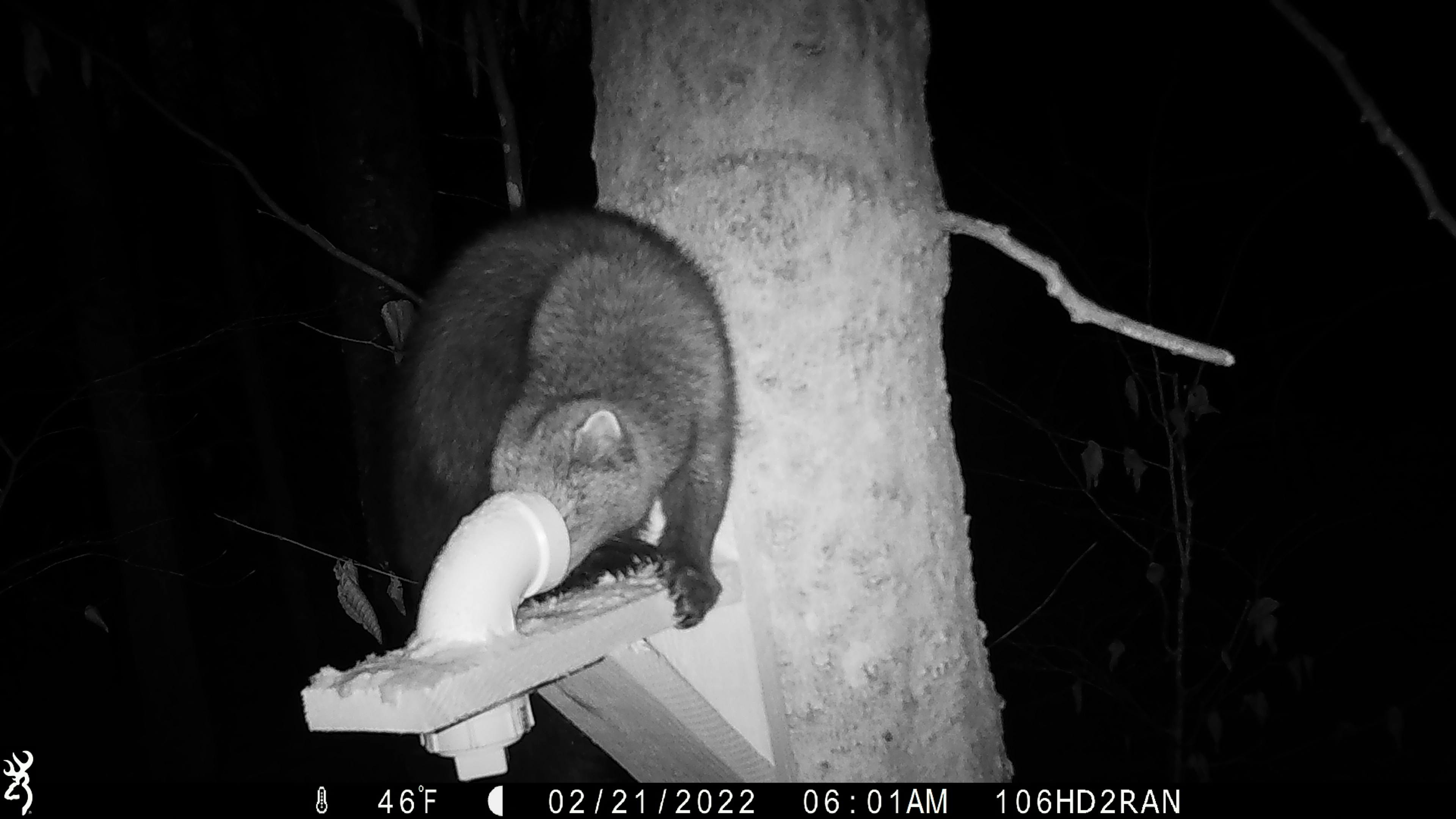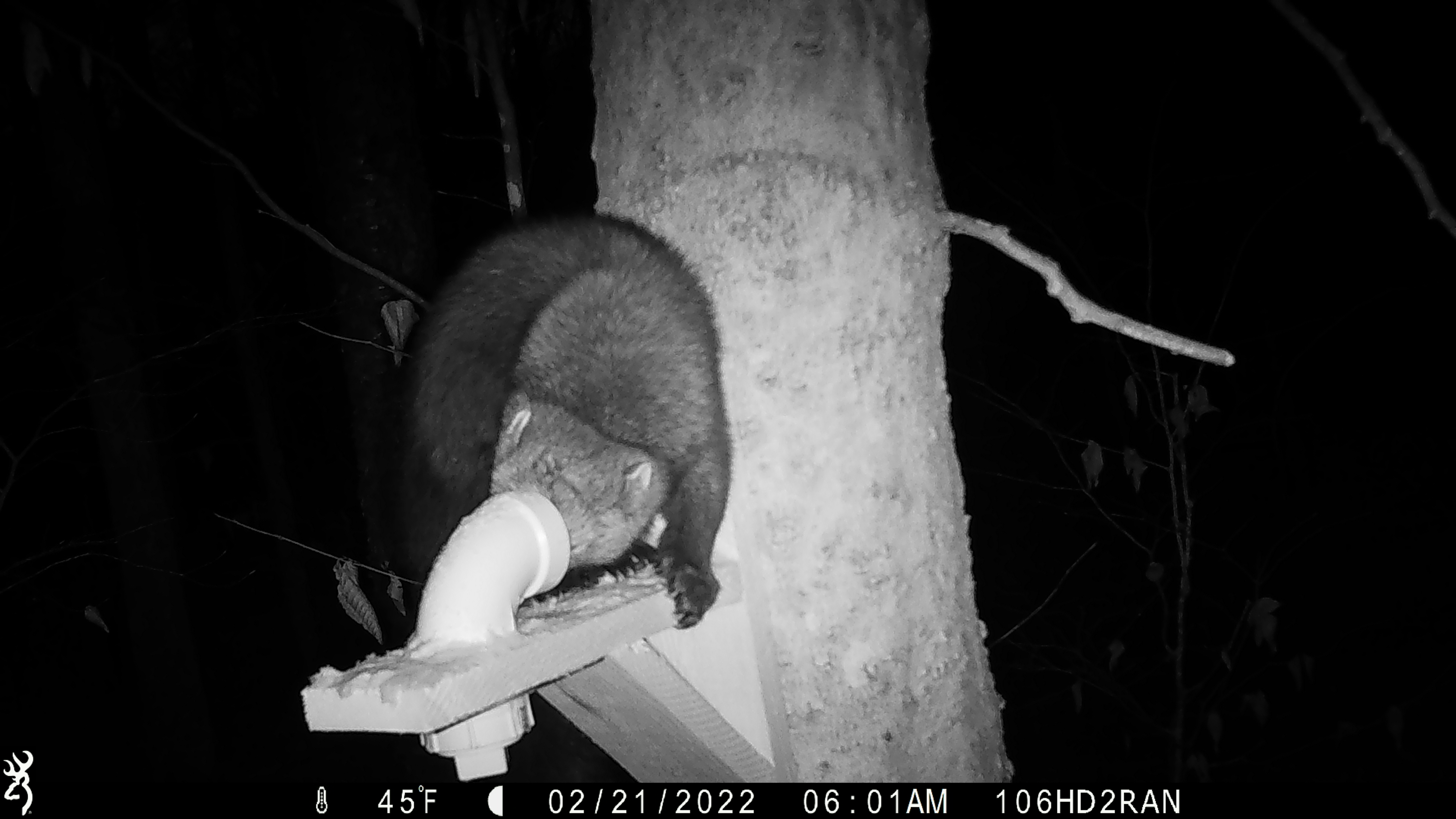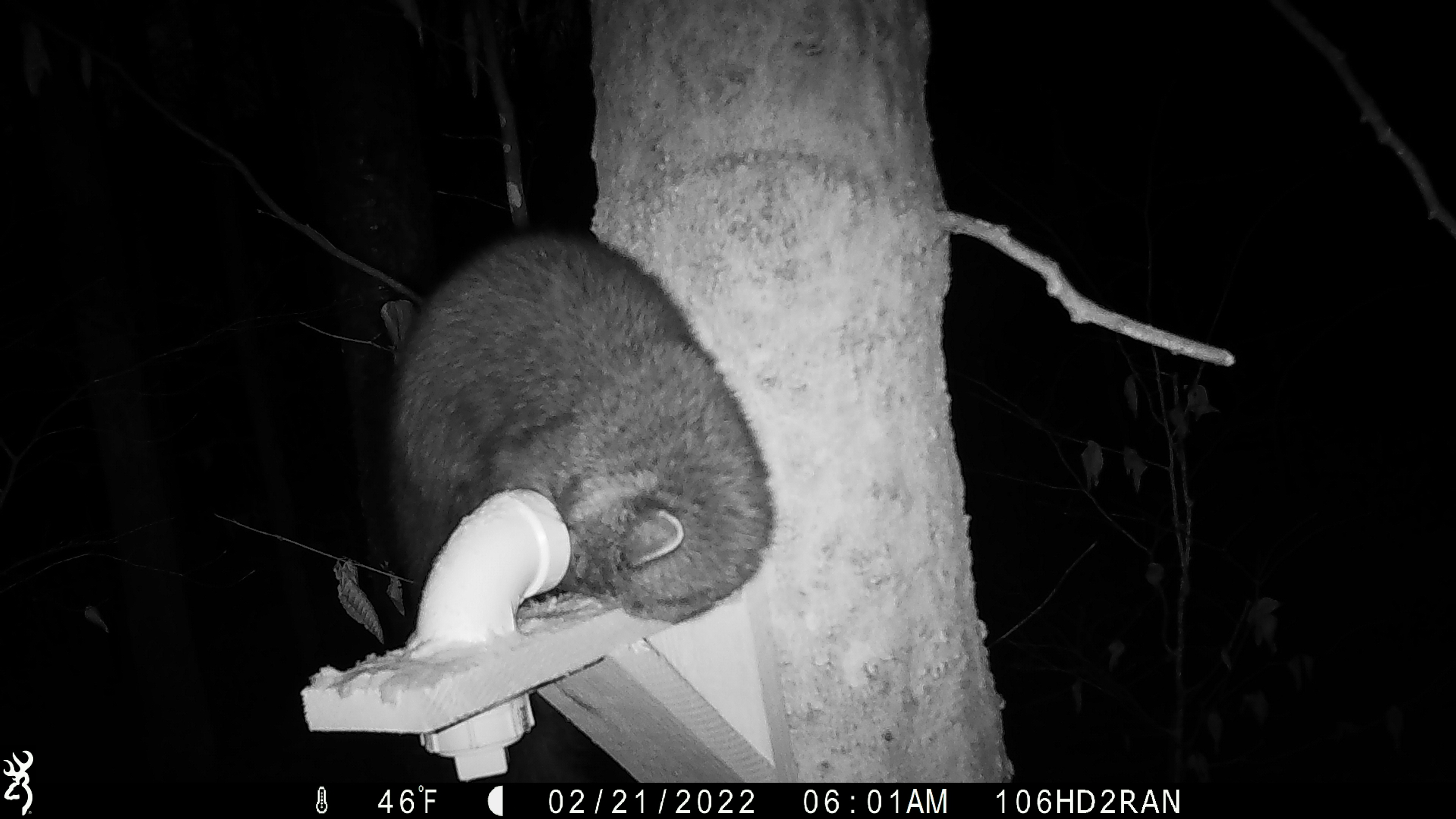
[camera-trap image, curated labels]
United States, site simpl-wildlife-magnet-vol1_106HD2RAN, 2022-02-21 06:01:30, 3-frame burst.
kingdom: Animalia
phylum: Chordata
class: Mammalia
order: Carnivora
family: Mustelidae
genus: Pekania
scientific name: Pekania pennanti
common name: fisher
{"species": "fisher (Pekania pennanti)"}